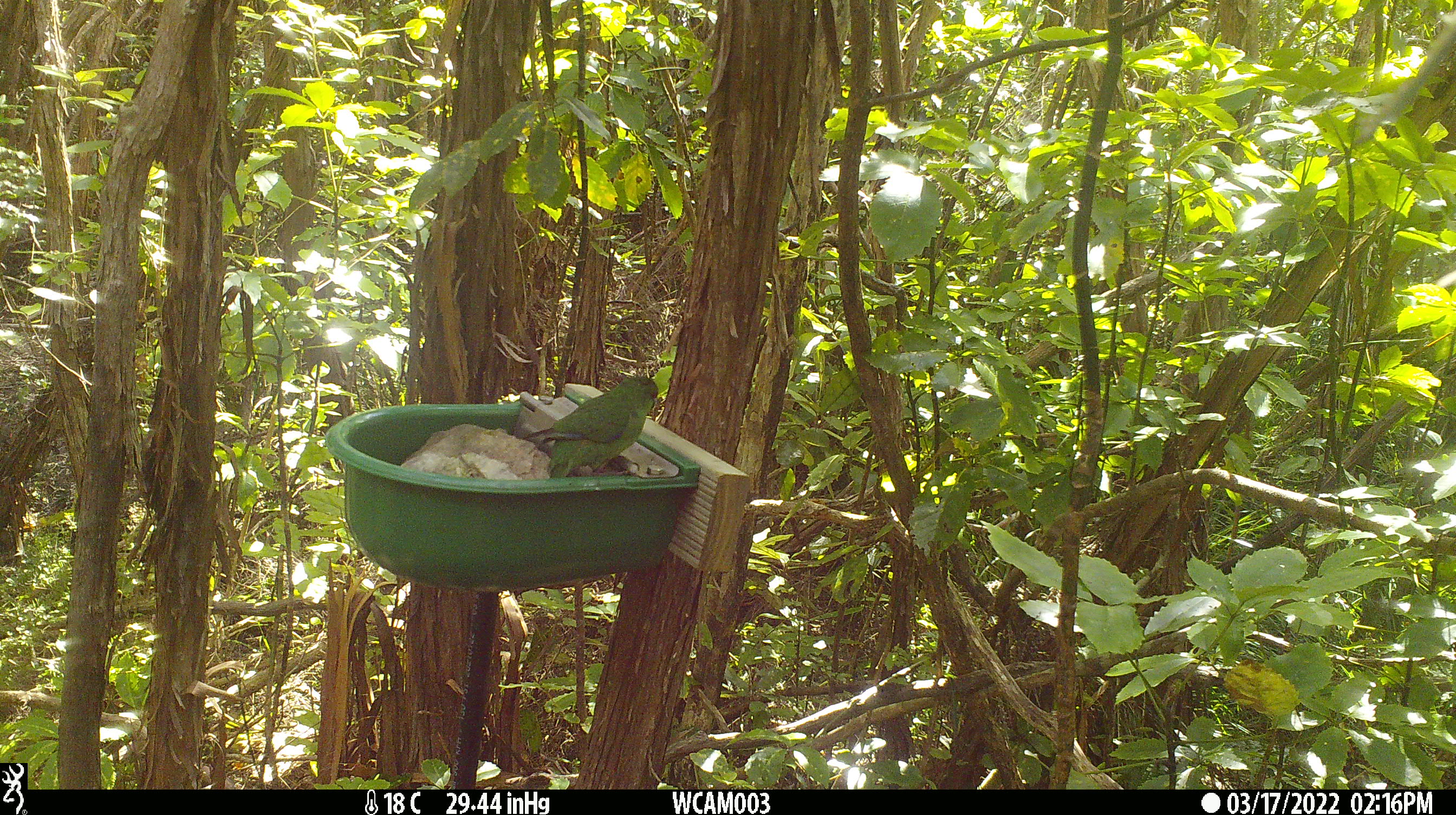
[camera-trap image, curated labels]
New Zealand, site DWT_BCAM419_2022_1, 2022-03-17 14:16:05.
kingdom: Animalia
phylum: Chordata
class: Aves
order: Psittaciformes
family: Psittaculidae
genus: Cyanoramphus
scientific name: Cyanoramphus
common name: parakeet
Parakeet (Cyanoramphus).